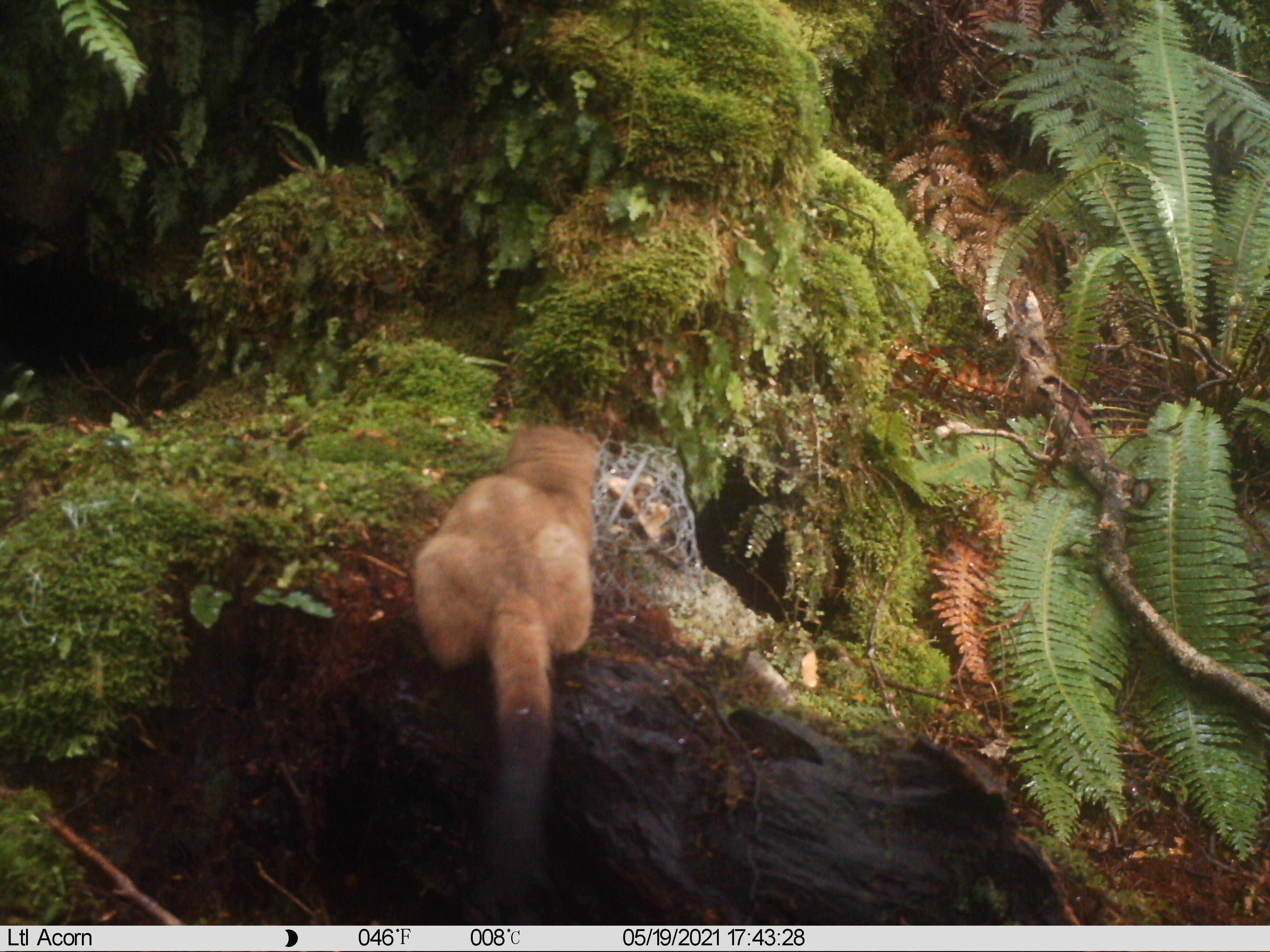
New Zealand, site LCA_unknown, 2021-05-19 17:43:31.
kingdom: Animalia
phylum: Chordata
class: Mammalia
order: Carnivora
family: Mustelidae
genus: Mustela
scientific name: Mustela erminea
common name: stoat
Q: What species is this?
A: Stoat (Mustela erminea).